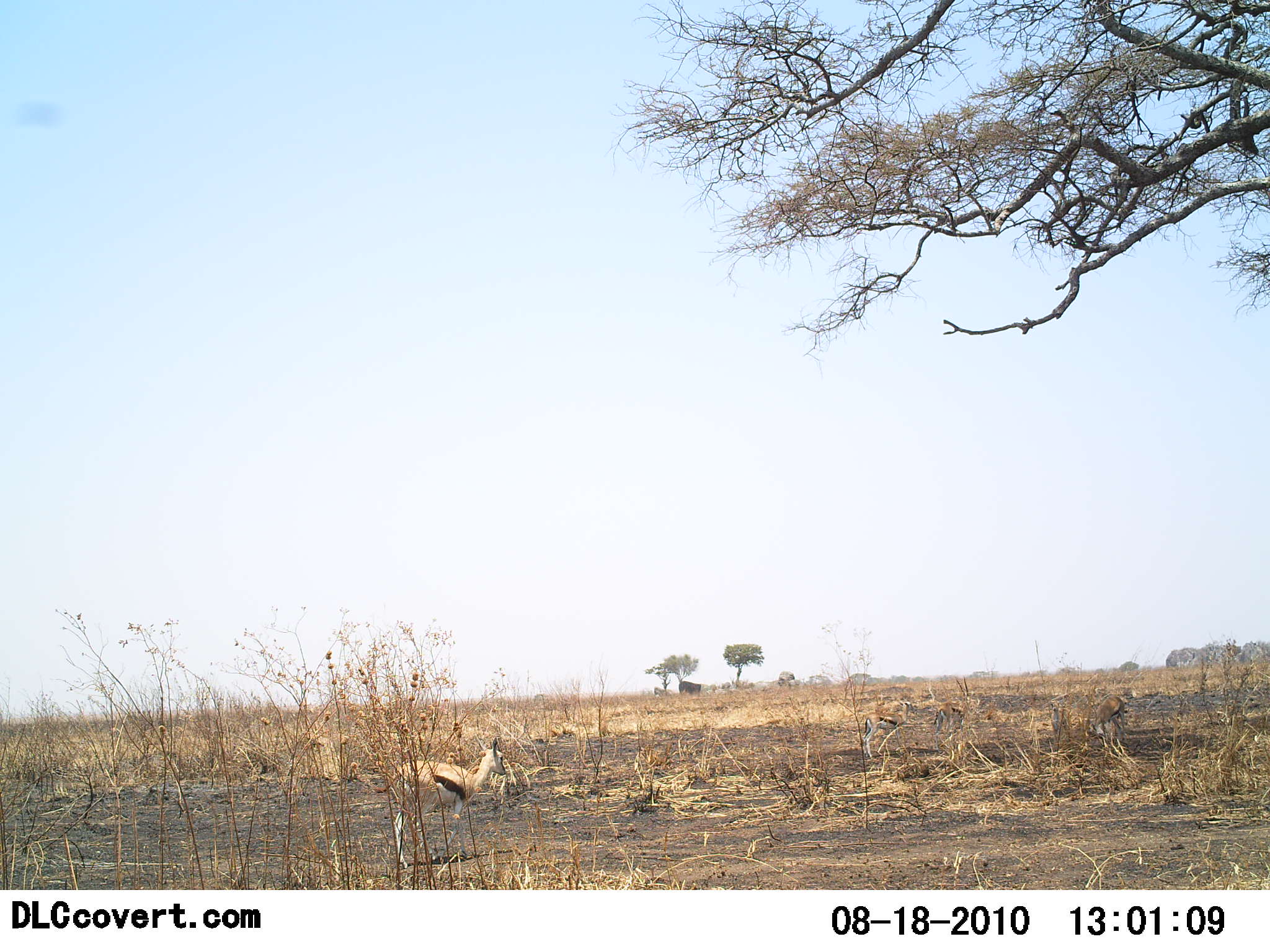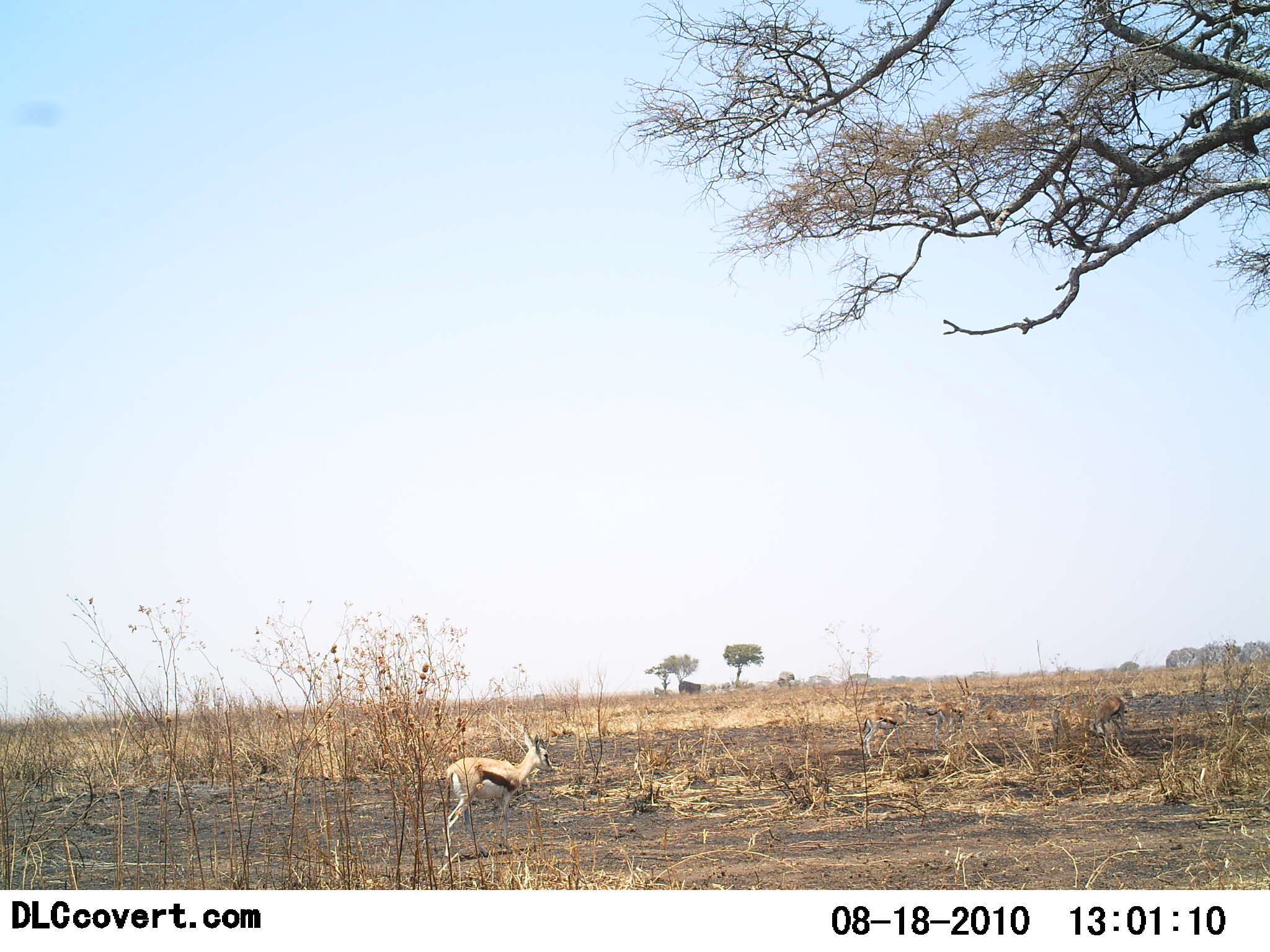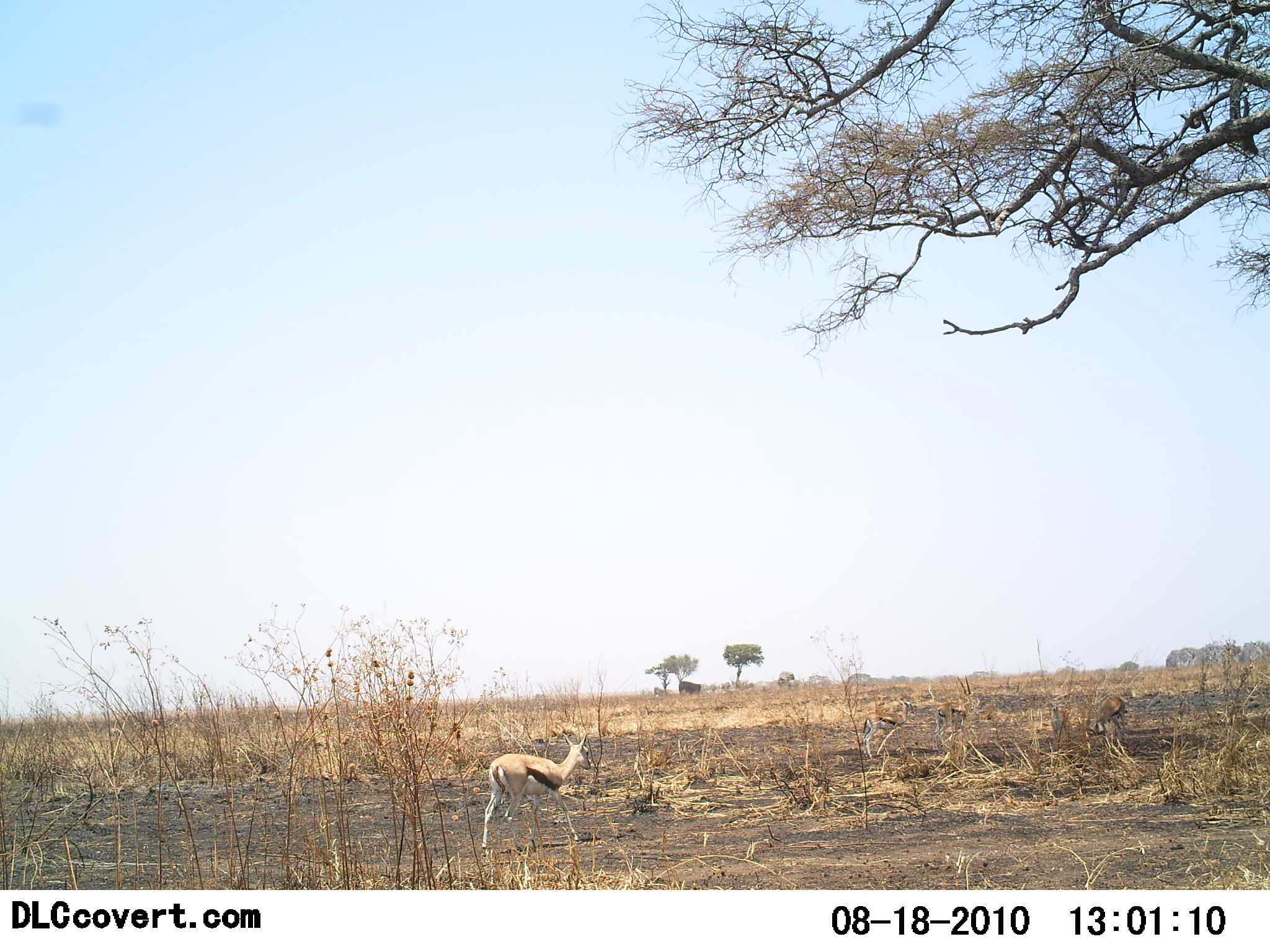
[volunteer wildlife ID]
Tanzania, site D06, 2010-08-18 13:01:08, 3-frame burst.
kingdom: Animalia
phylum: Chordata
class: Mammalia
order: Artiodactyla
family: Bovidae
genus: Eudorcas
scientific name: Eudorcas thomsonii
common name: thomson's gazelle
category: gazellethomsons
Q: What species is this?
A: Gazellethomsons (thomson's gazelle) (Eudorcas thomsonii).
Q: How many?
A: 1.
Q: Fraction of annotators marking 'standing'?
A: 33%.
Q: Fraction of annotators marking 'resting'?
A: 7%.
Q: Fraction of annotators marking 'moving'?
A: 93%.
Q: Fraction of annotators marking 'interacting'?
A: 0%.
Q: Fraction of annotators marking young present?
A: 7%.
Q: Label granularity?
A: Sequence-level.